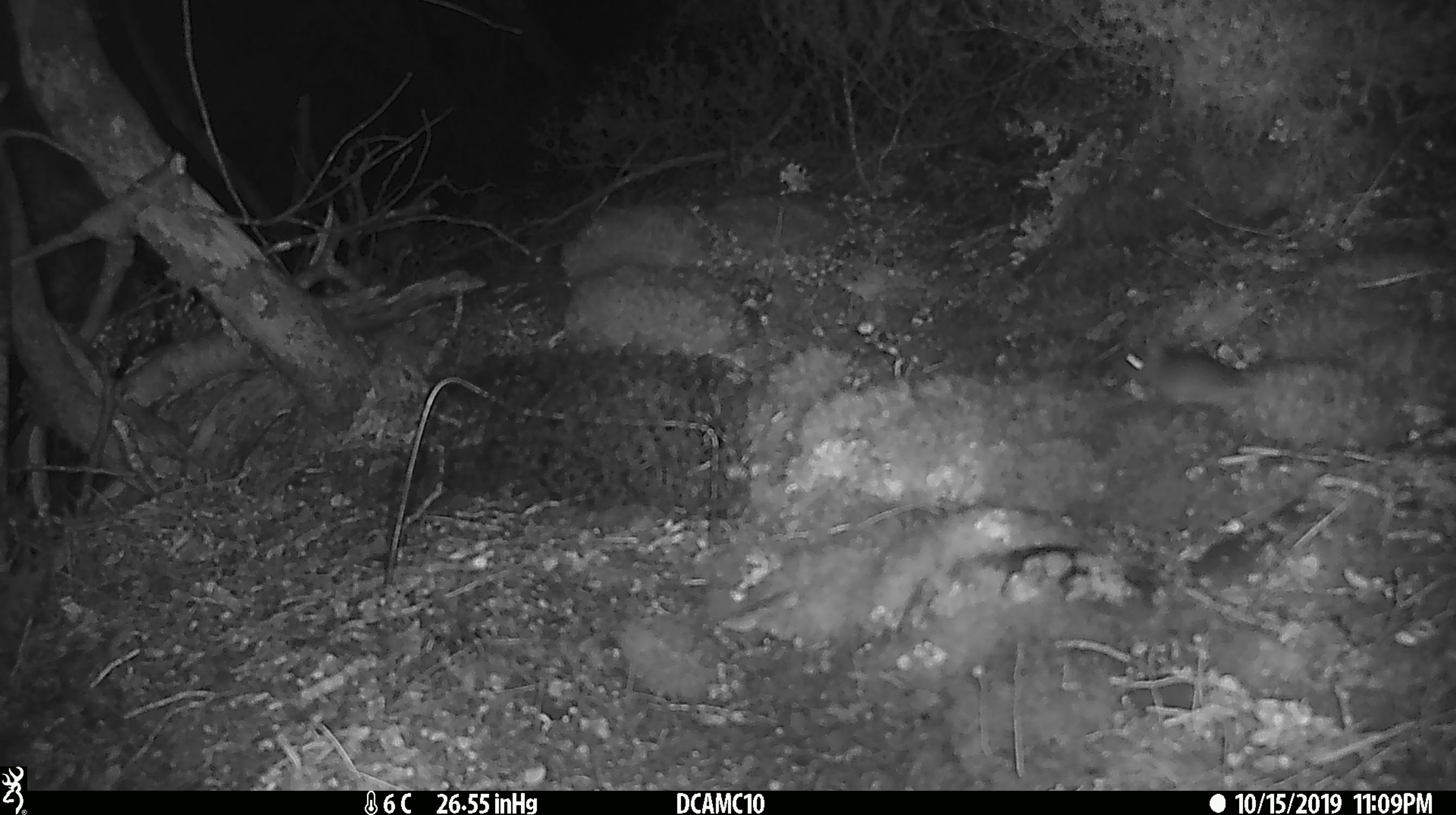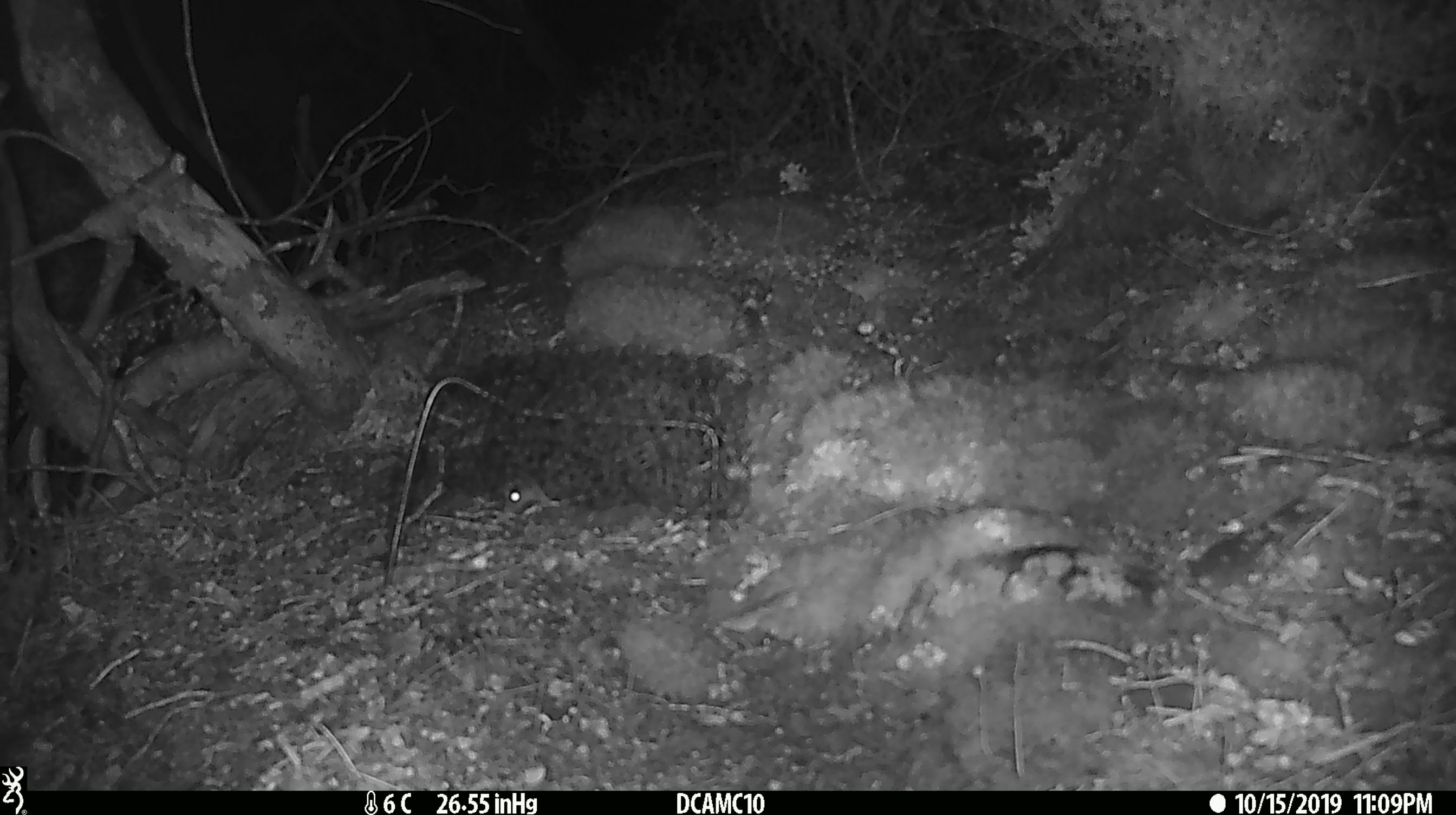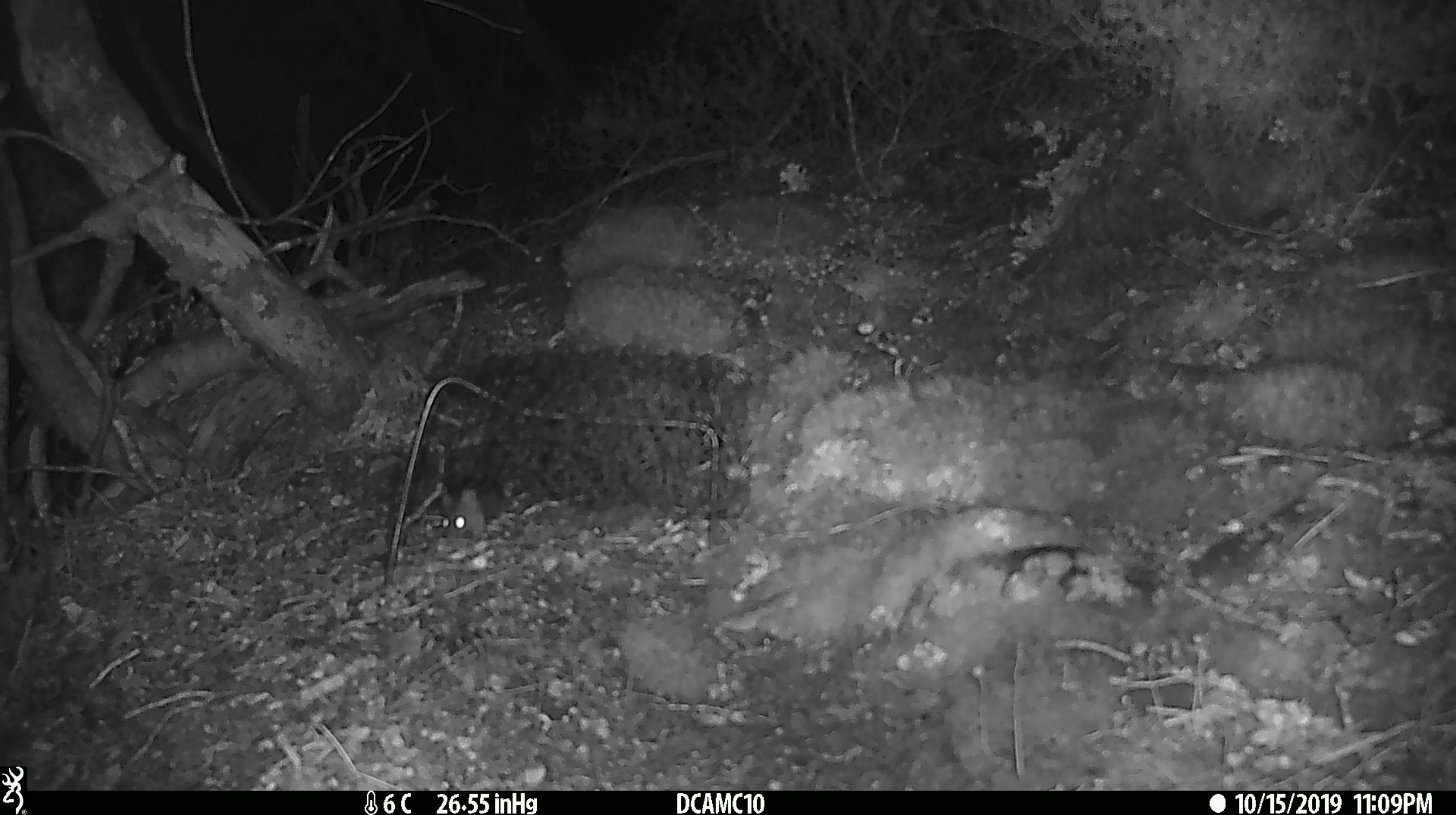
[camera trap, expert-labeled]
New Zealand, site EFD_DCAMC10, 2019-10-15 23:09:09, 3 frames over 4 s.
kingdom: Animalia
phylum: Chordata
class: Mammalia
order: Rodentia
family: Muridae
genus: Mus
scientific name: Mus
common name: mouse